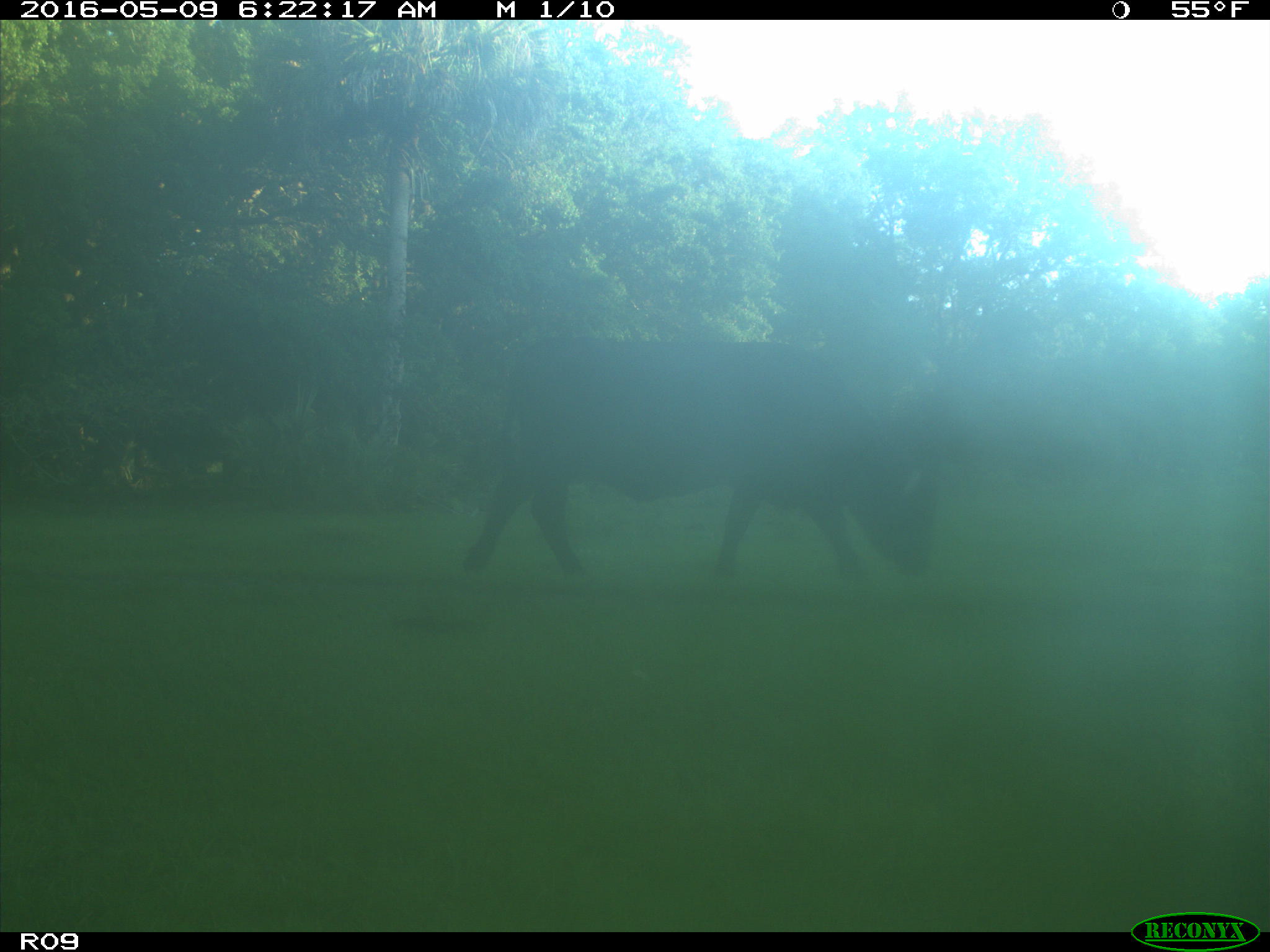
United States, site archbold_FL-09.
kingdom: Animalia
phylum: Chordata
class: Mammalia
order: Artiodactyla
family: Bovidae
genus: Bos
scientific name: Bos taurus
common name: domestic cow